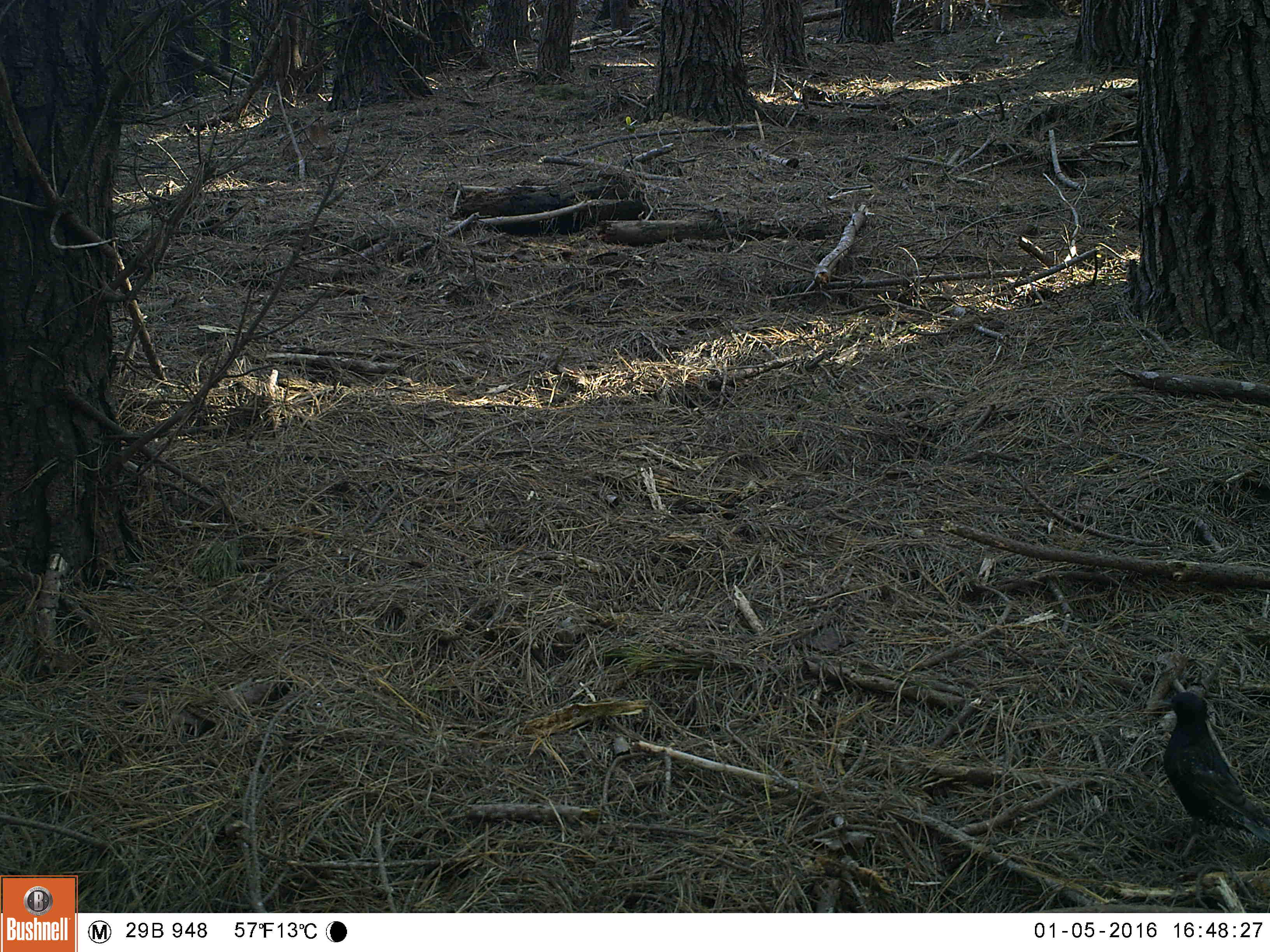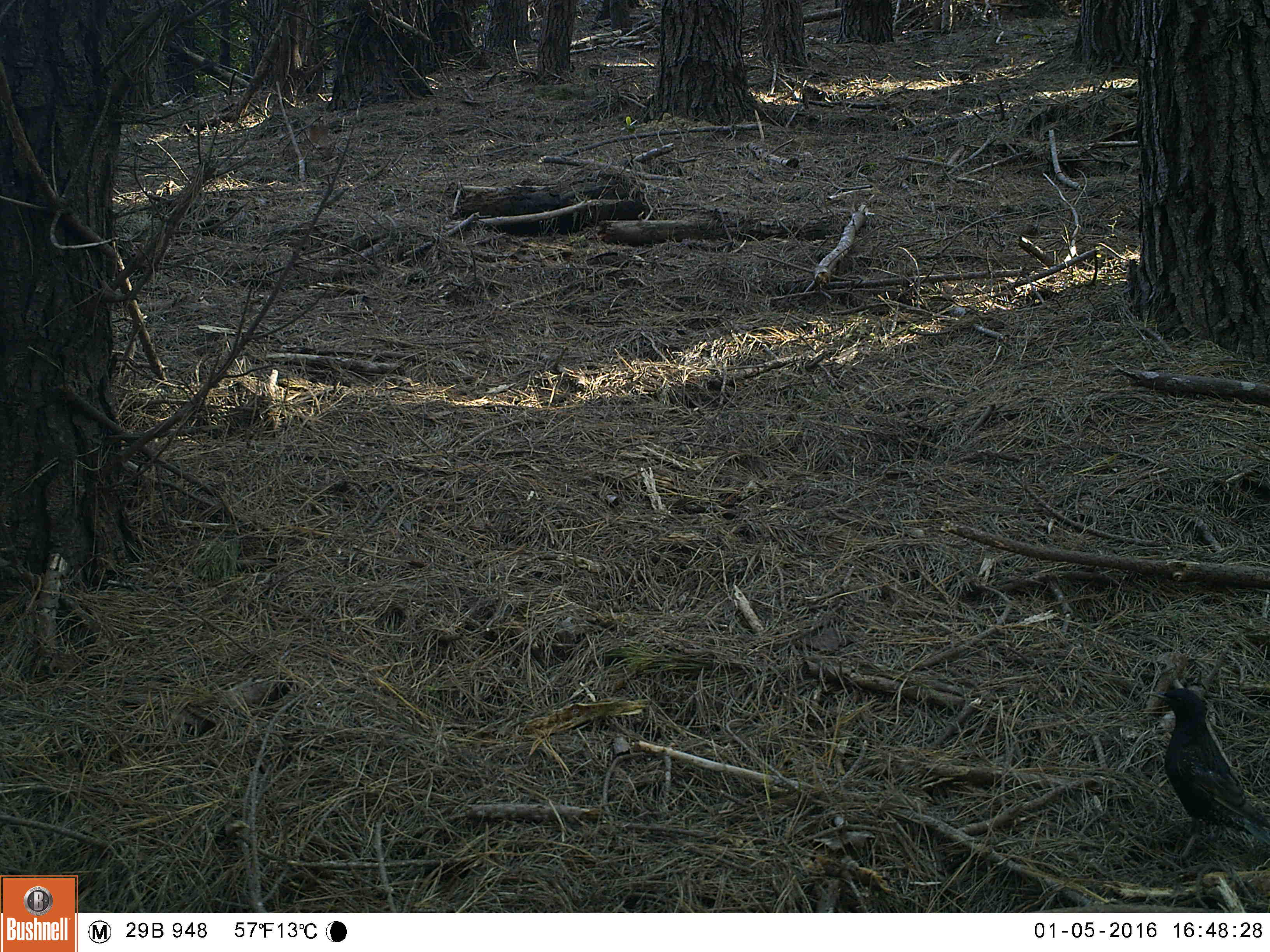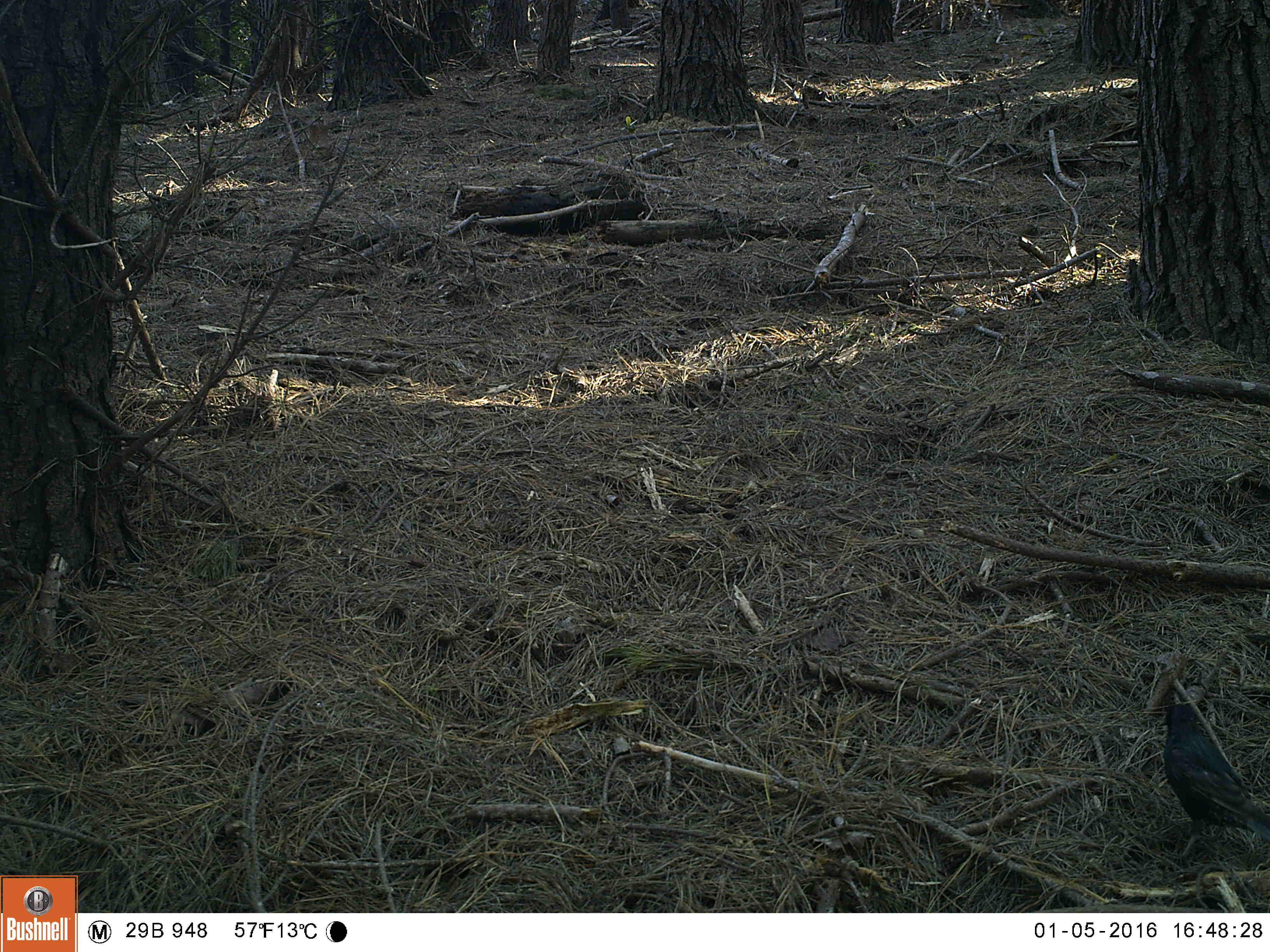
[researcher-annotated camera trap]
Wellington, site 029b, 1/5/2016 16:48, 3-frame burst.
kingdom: Animalia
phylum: Chordata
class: Aves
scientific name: Aves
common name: bird